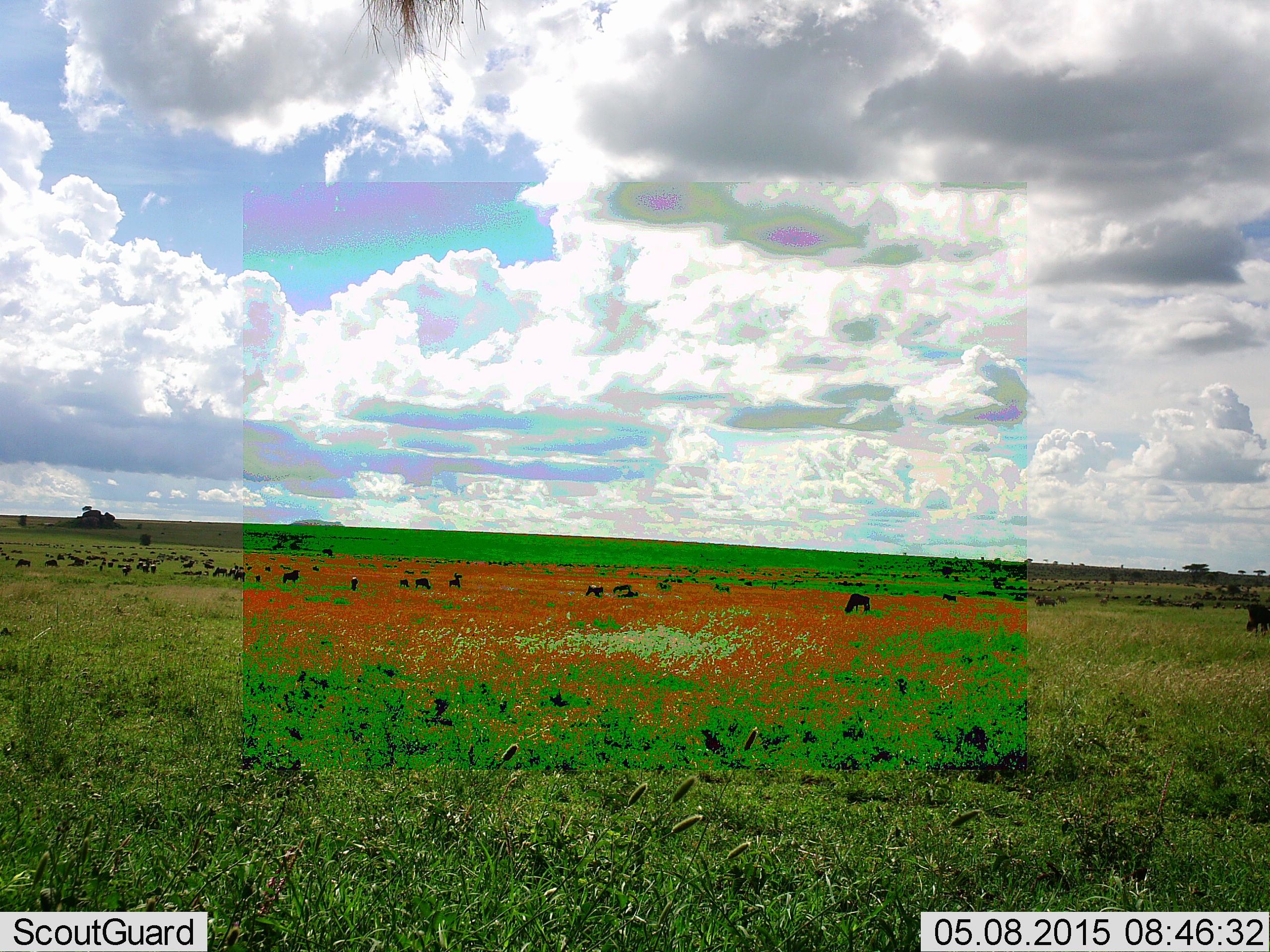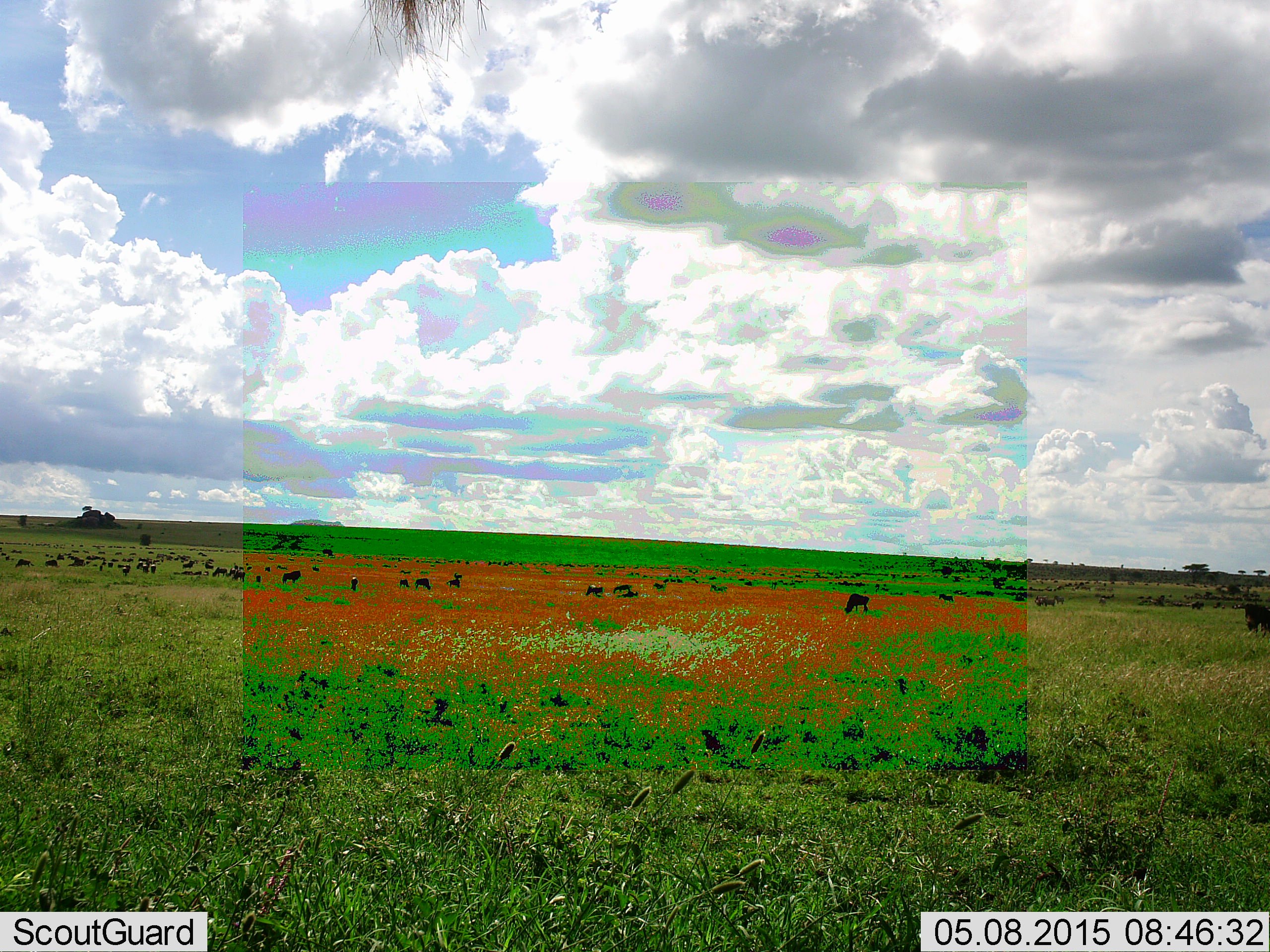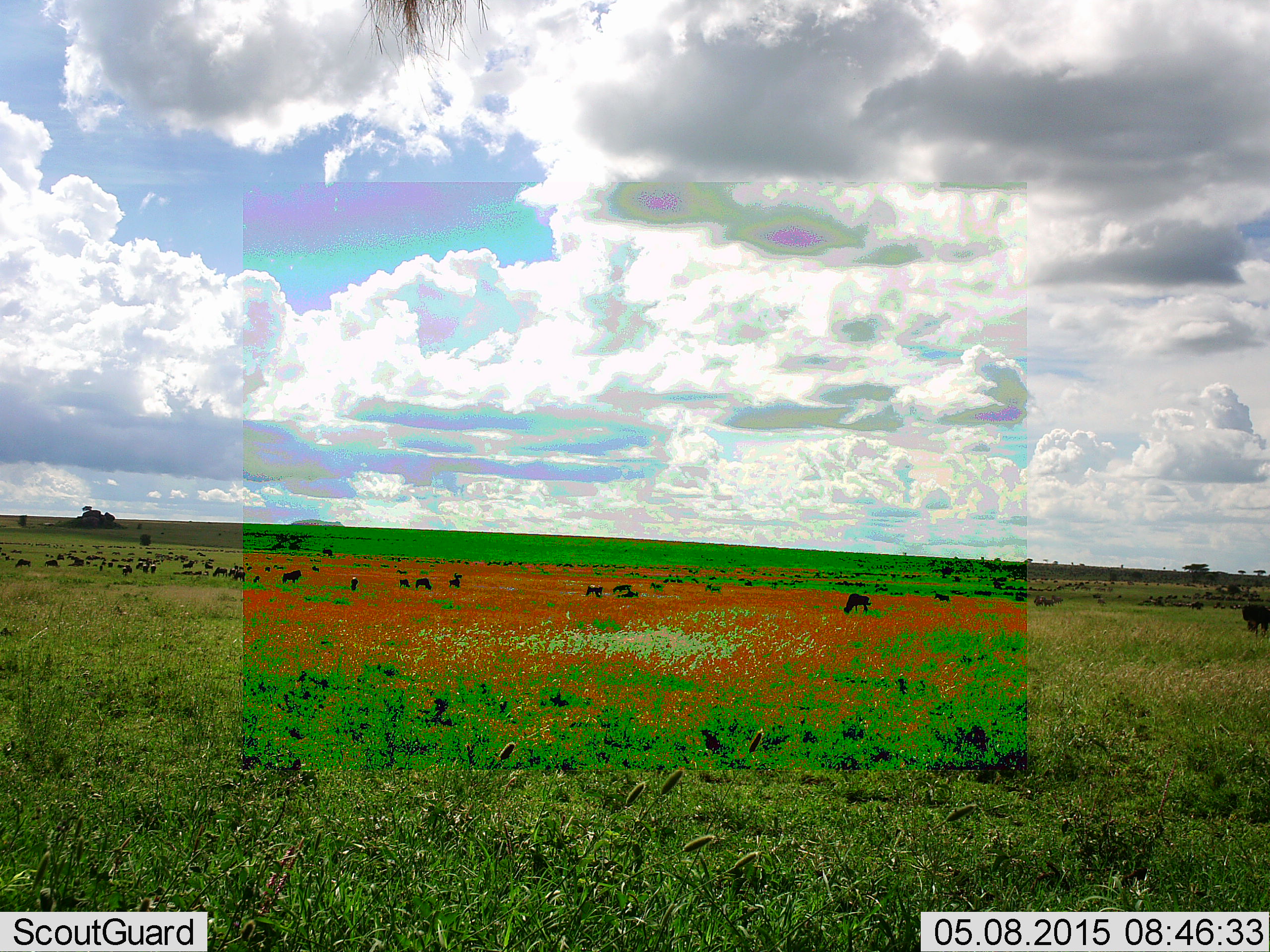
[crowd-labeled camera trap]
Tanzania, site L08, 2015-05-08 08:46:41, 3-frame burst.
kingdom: Animalia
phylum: Chordata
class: Mammalia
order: Artiodactyla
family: Bovidae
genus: Connochaetes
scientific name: Connochaetes taurinus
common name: blue wildebeest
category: wildebeest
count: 11-50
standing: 60%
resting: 0%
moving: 50%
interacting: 0%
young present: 0%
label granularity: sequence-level